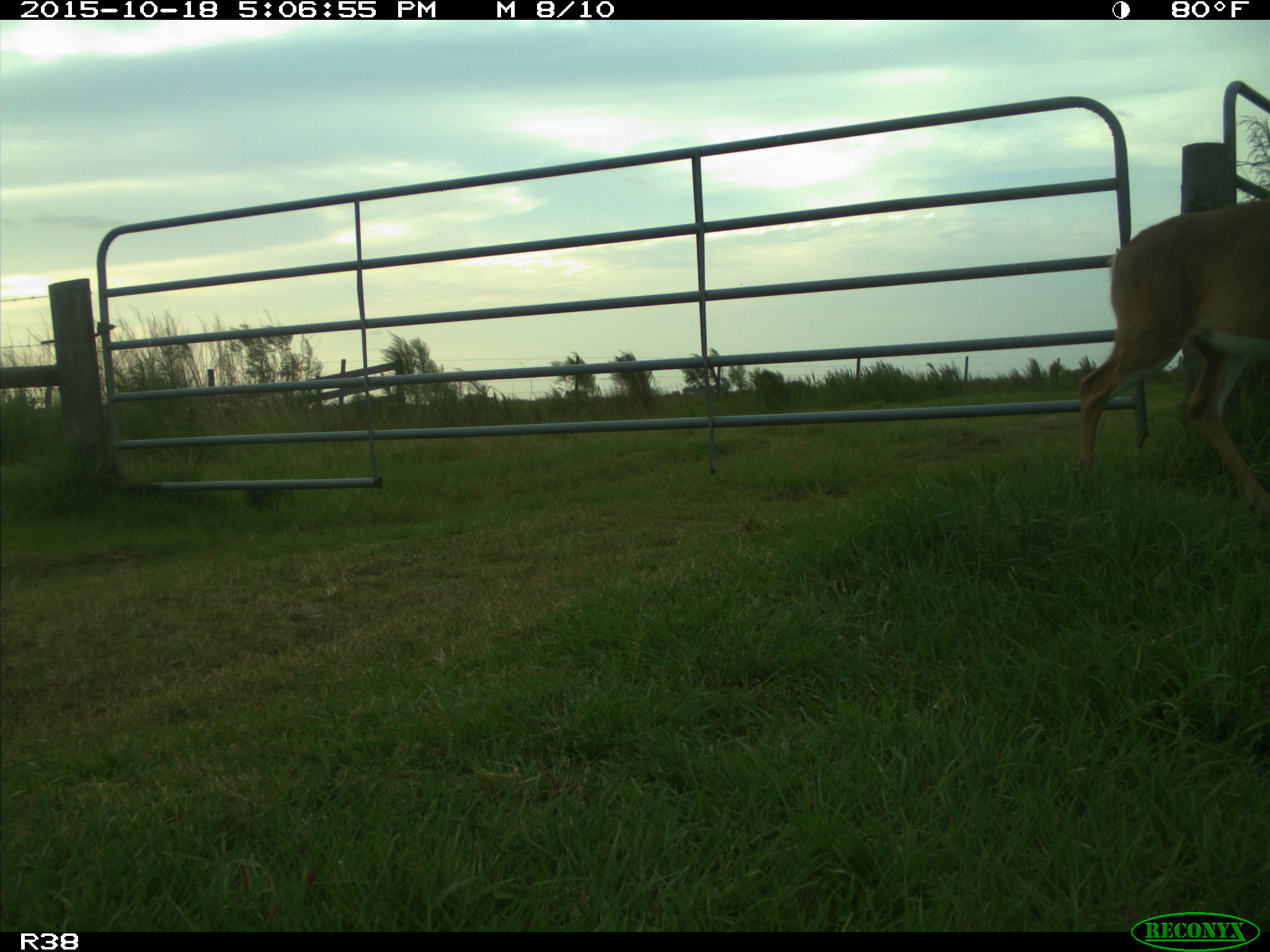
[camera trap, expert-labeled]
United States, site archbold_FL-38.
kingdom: Animalia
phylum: Chordata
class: Mammalia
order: Artiodactyla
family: Cervidae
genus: Odocoileus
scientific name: Odocoileus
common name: deer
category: unidentified deer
Unidentified deer (deer) (Odocoileus).